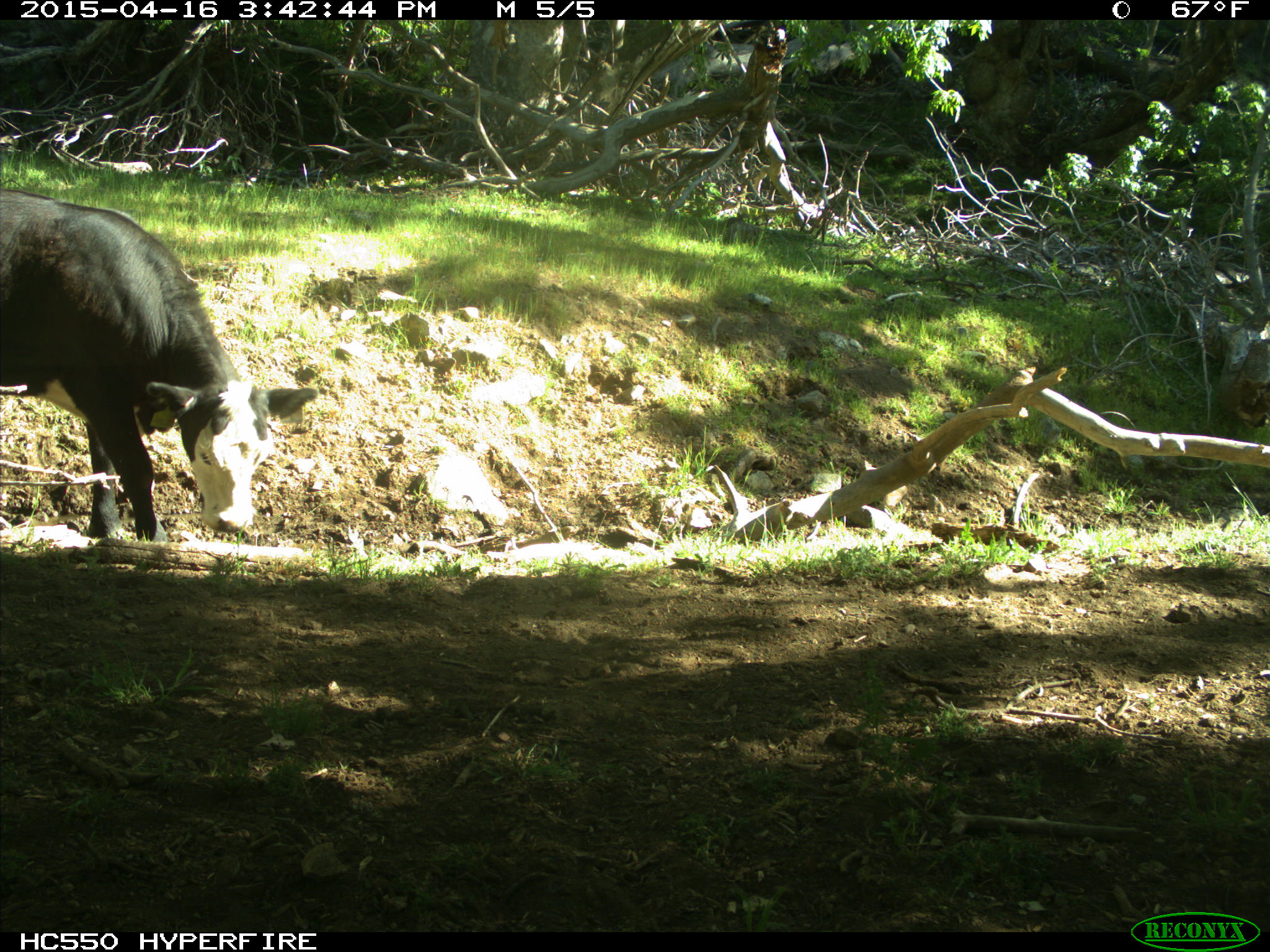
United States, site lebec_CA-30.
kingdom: Animalia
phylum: Chordata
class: Mammalia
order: Artiodactyla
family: Bovidae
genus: Bos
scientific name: Bos taurus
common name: domestic cow